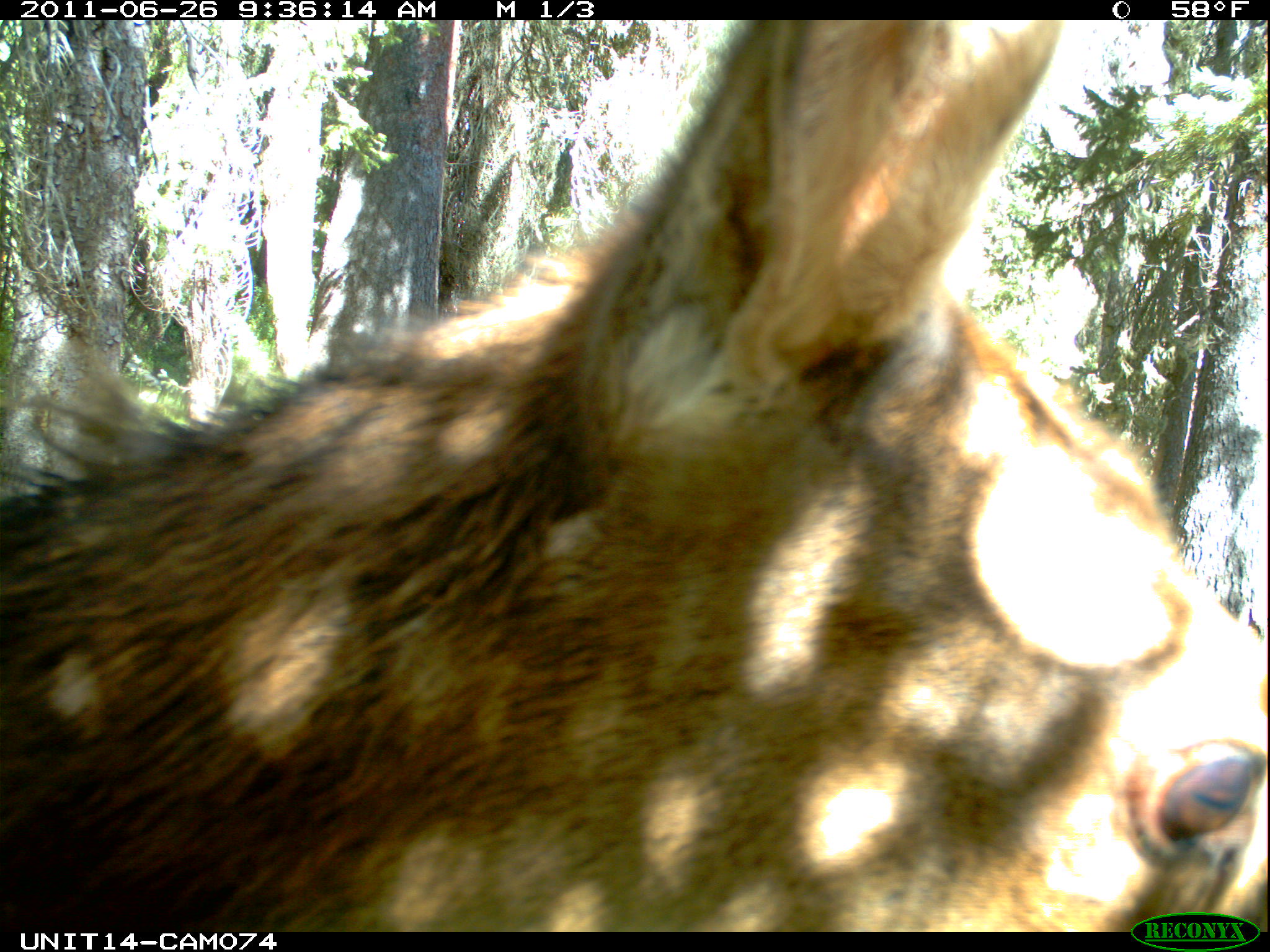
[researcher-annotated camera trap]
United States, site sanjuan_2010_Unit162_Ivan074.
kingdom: Animalia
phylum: Chordata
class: Mammalia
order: Artiodactyla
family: Cervidae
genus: Cervus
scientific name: Cervus elaphus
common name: red deer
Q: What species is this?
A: Cervus elaphus (red deer).